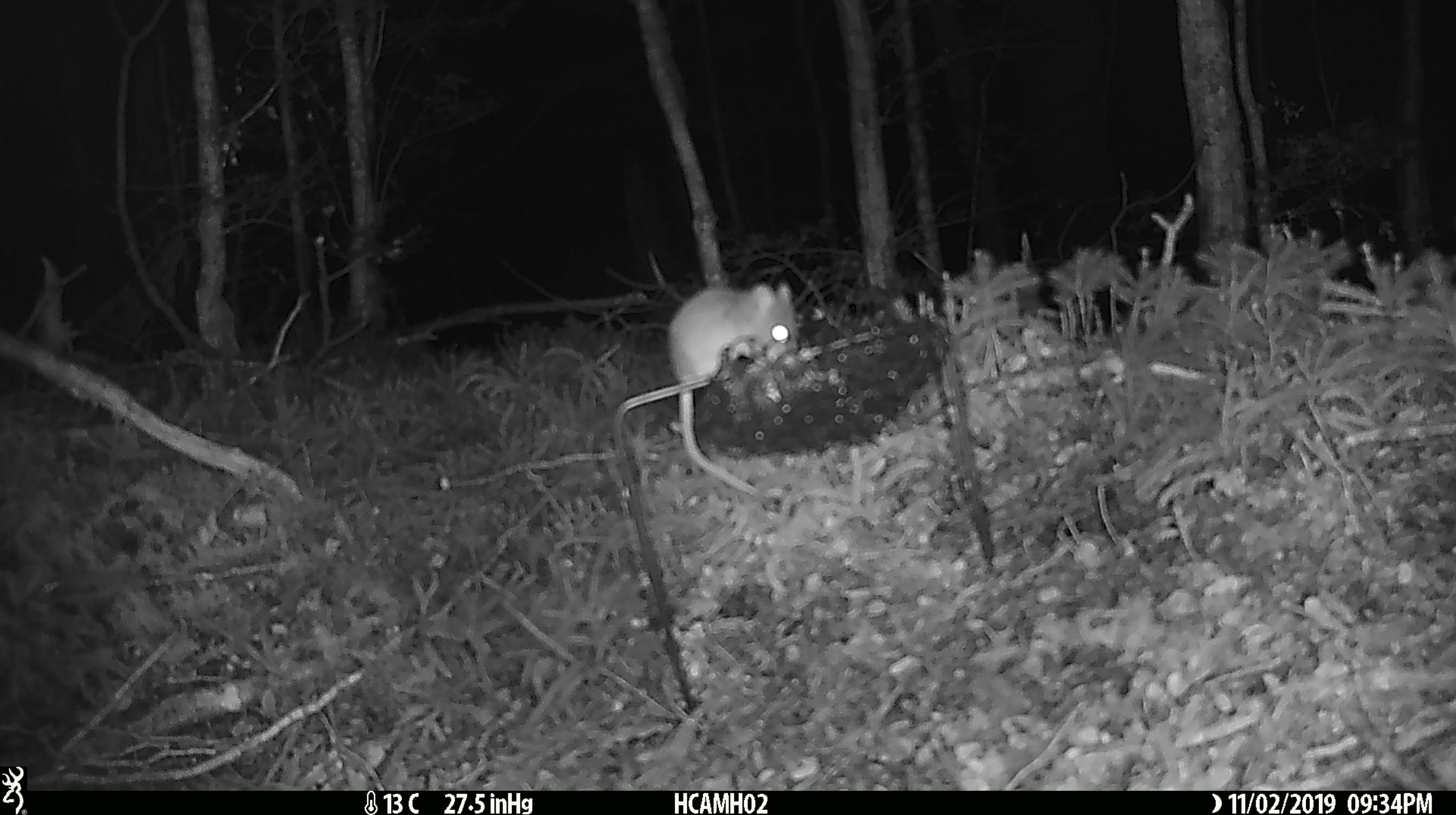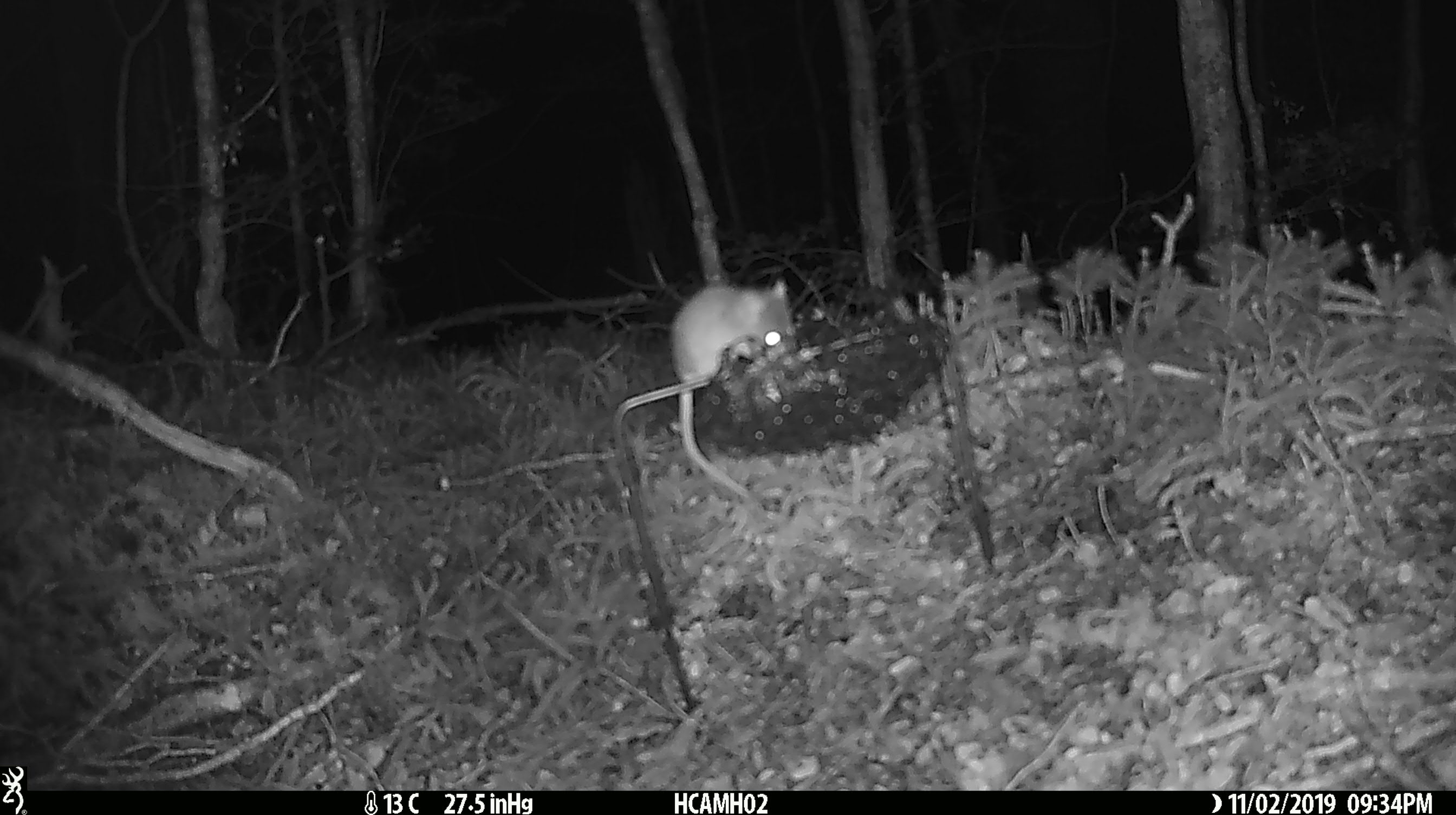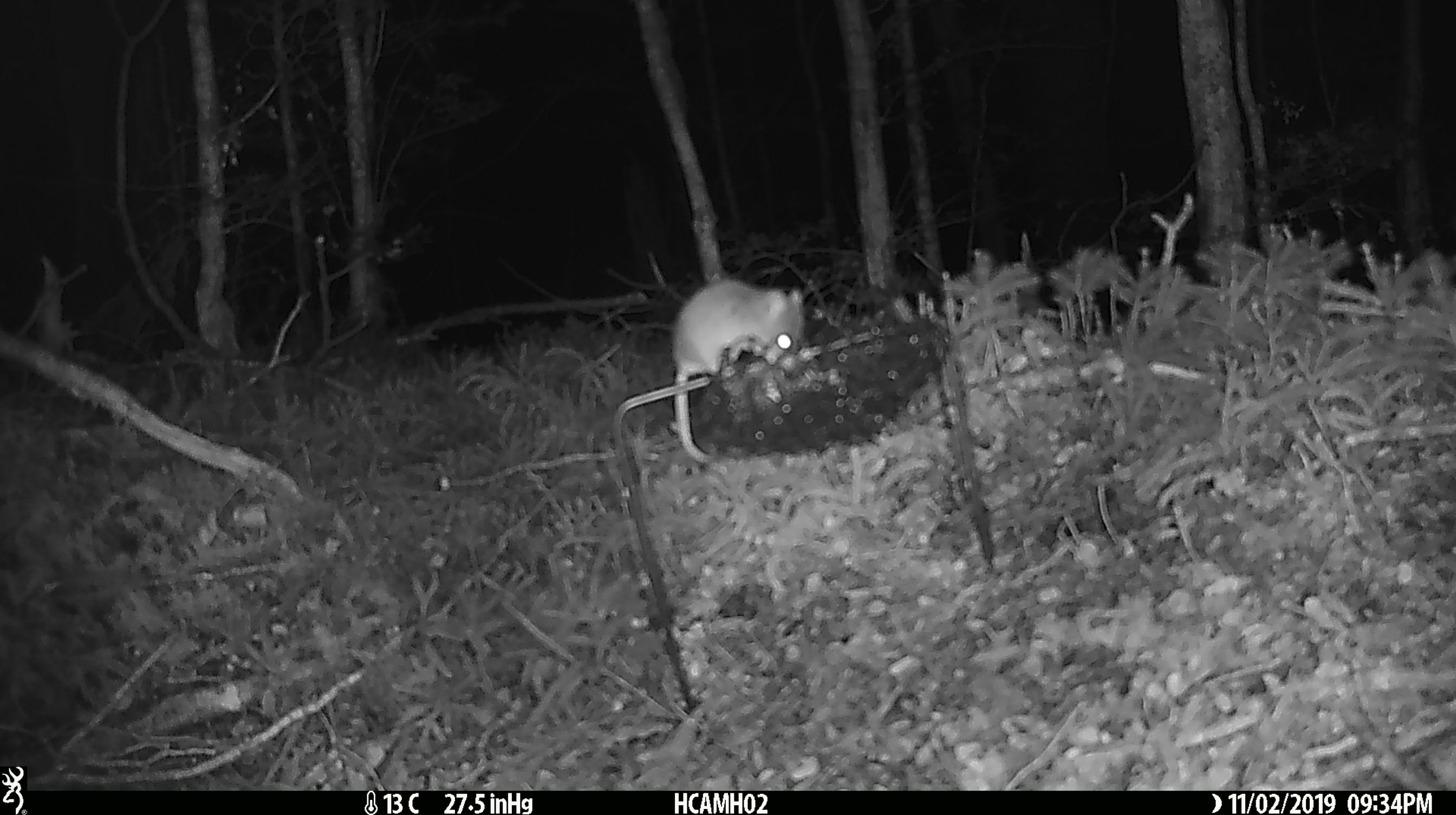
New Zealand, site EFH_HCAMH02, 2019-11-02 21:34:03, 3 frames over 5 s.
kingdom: Animalia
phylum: Chordata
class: Mammalia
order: Rodentia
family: Muridae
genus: Mus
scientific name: Mus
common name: mouse